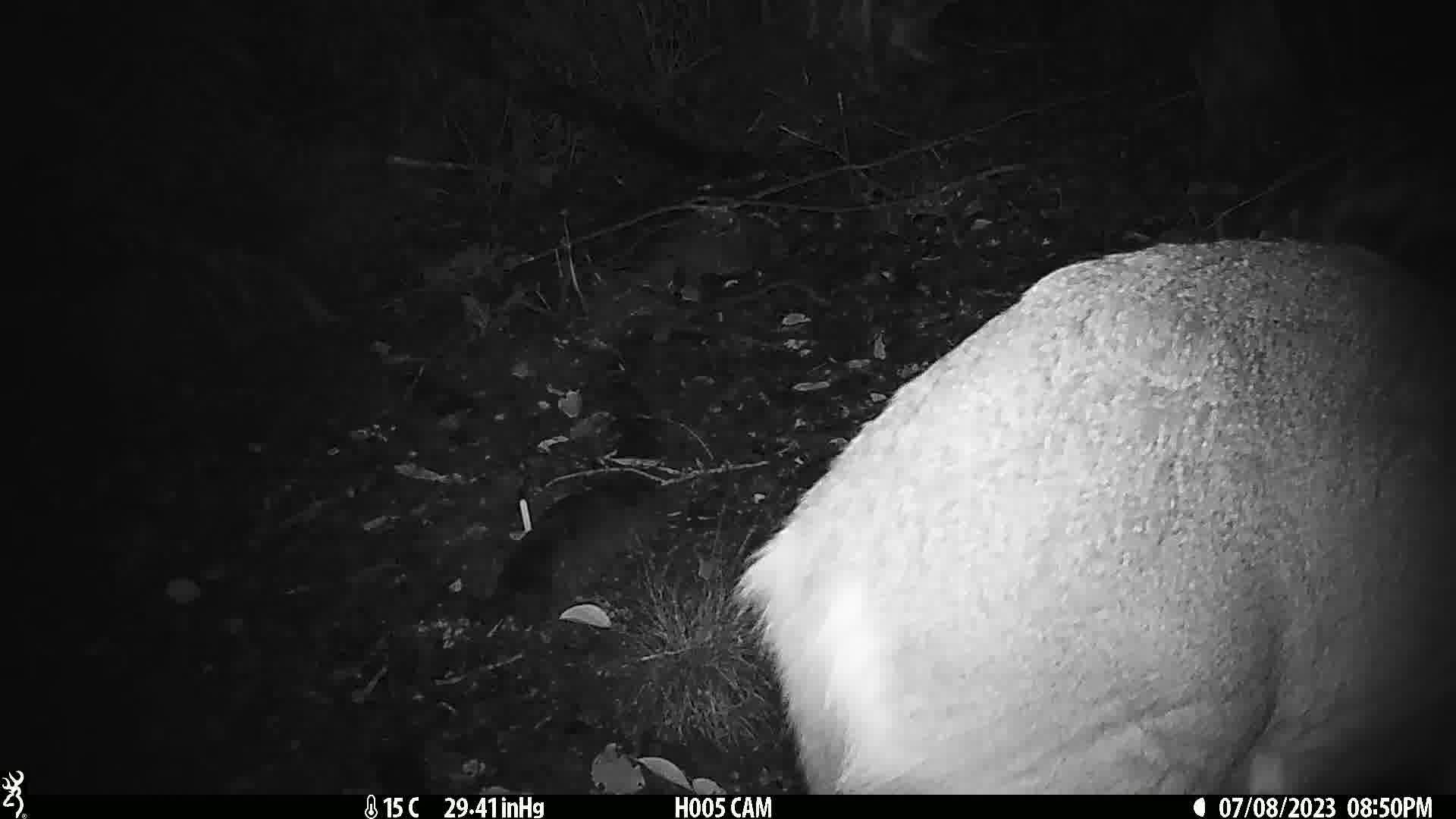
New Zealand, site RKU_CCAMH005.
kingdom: Animalia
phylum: Chordata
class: Mammalia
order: Artiodactyla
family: Cervidae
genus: Odocoileus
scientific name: Odocoileus virginianus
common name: white-tailed deer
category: white tailed deer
White tailed deer (white-tailed deer) (Odocoileus virginianus).